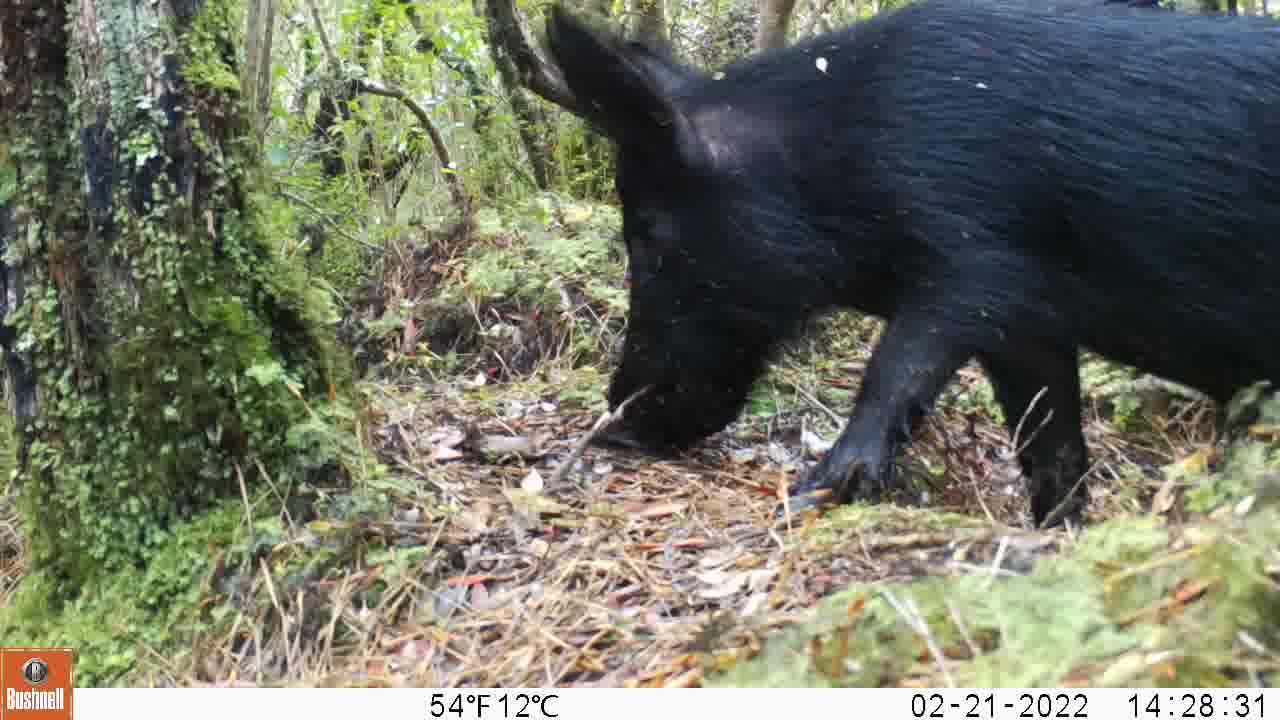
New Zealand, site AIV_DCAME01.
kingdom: Animalia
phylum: Chordata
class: Mammalia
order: Artiodactyla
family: Suidae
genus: Sus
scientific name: Sus scrofa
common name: pig